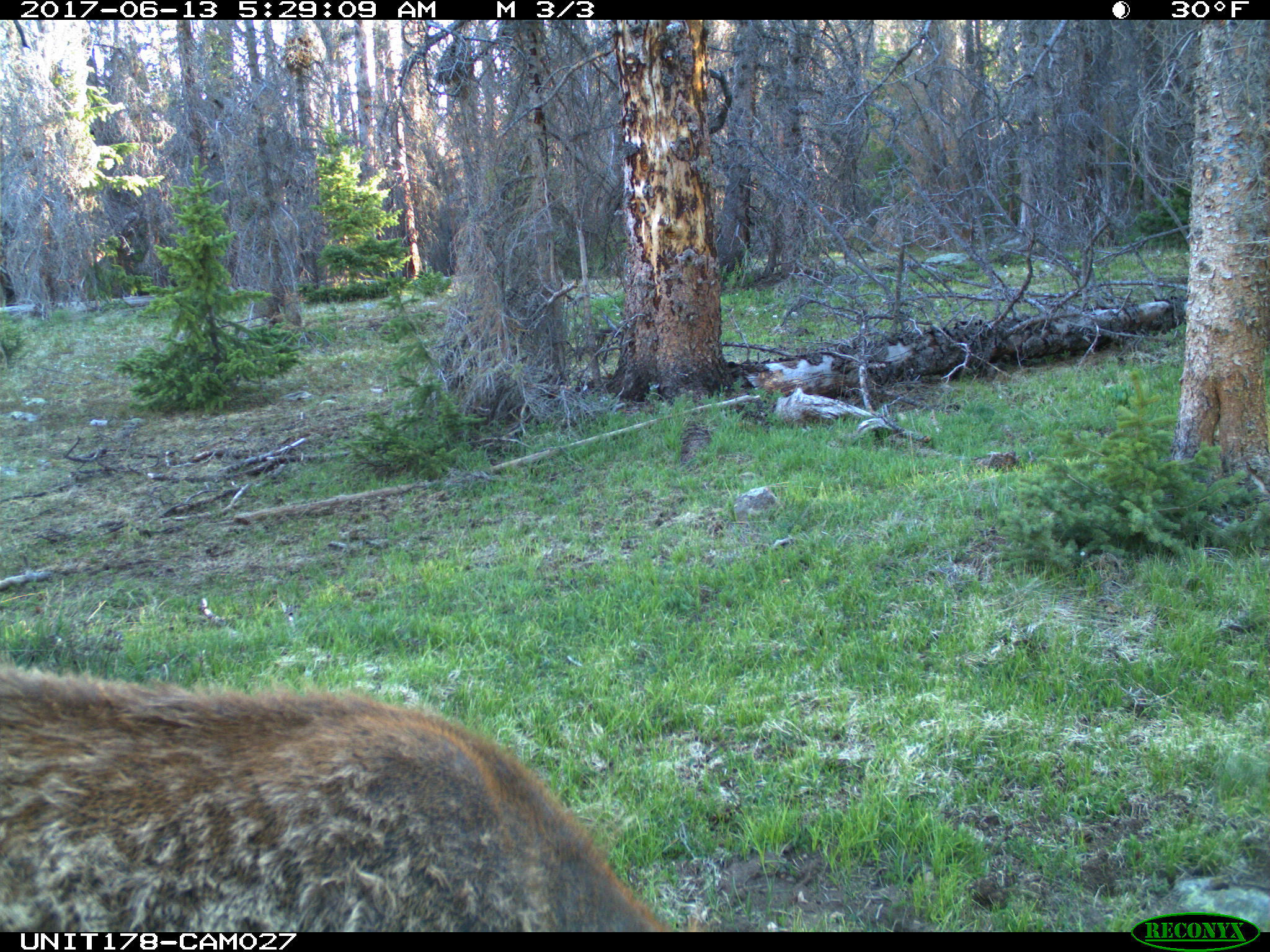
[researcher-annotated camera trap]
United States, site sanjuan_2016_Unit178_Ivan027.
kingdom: Animalia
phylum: Chordata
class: Mammalia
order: Artiodactyla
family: Cervidae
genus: Cervus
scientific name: Cervus elaphus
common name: red deer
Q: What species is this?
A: Cervus elaphus (red deer).